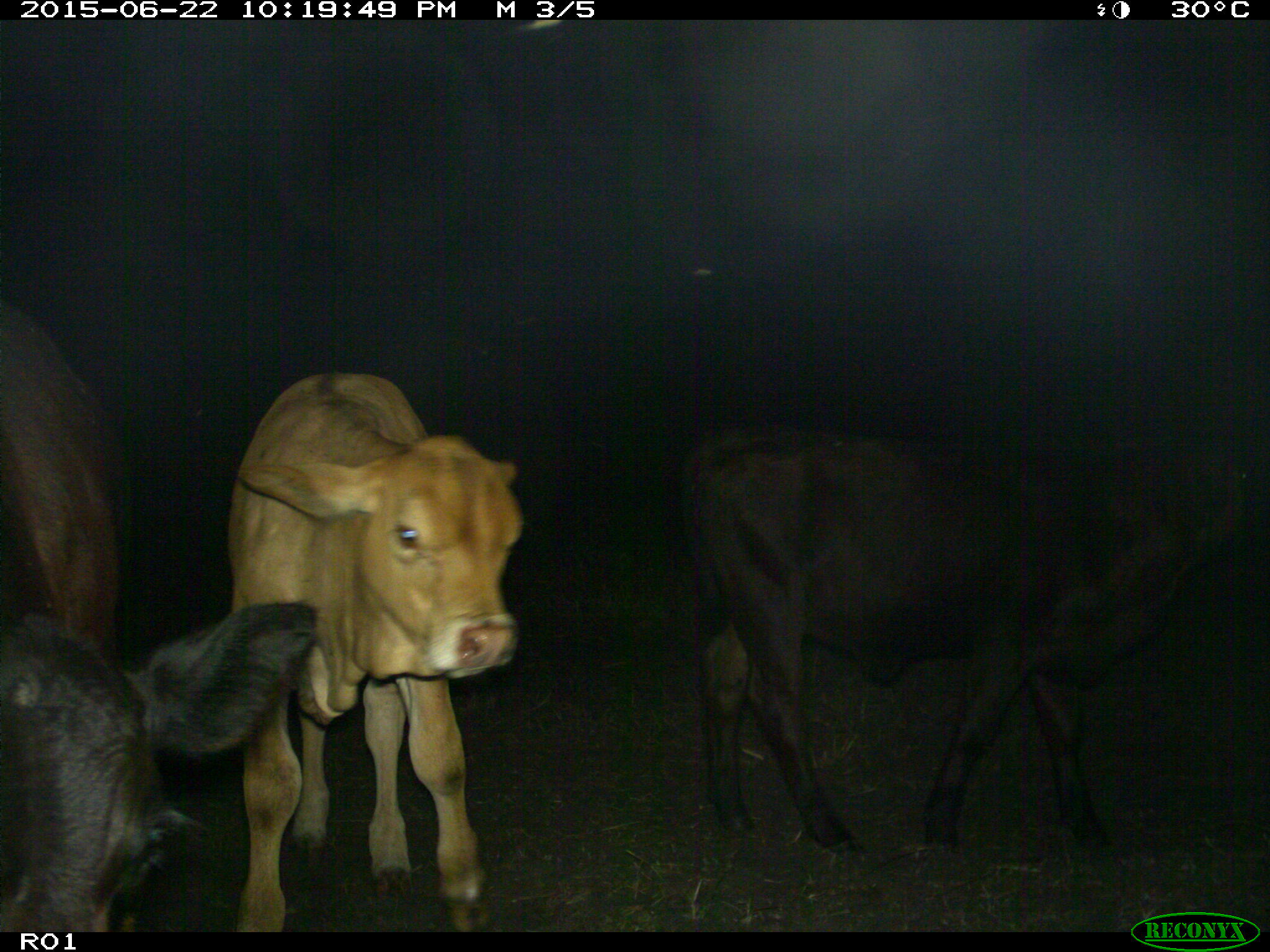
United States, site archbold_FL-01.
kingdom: Animalia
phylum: Chordata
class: Mammalia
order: Artiodactyla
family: Bovidae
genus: Bos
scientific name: Bos taurus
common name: domestic cow